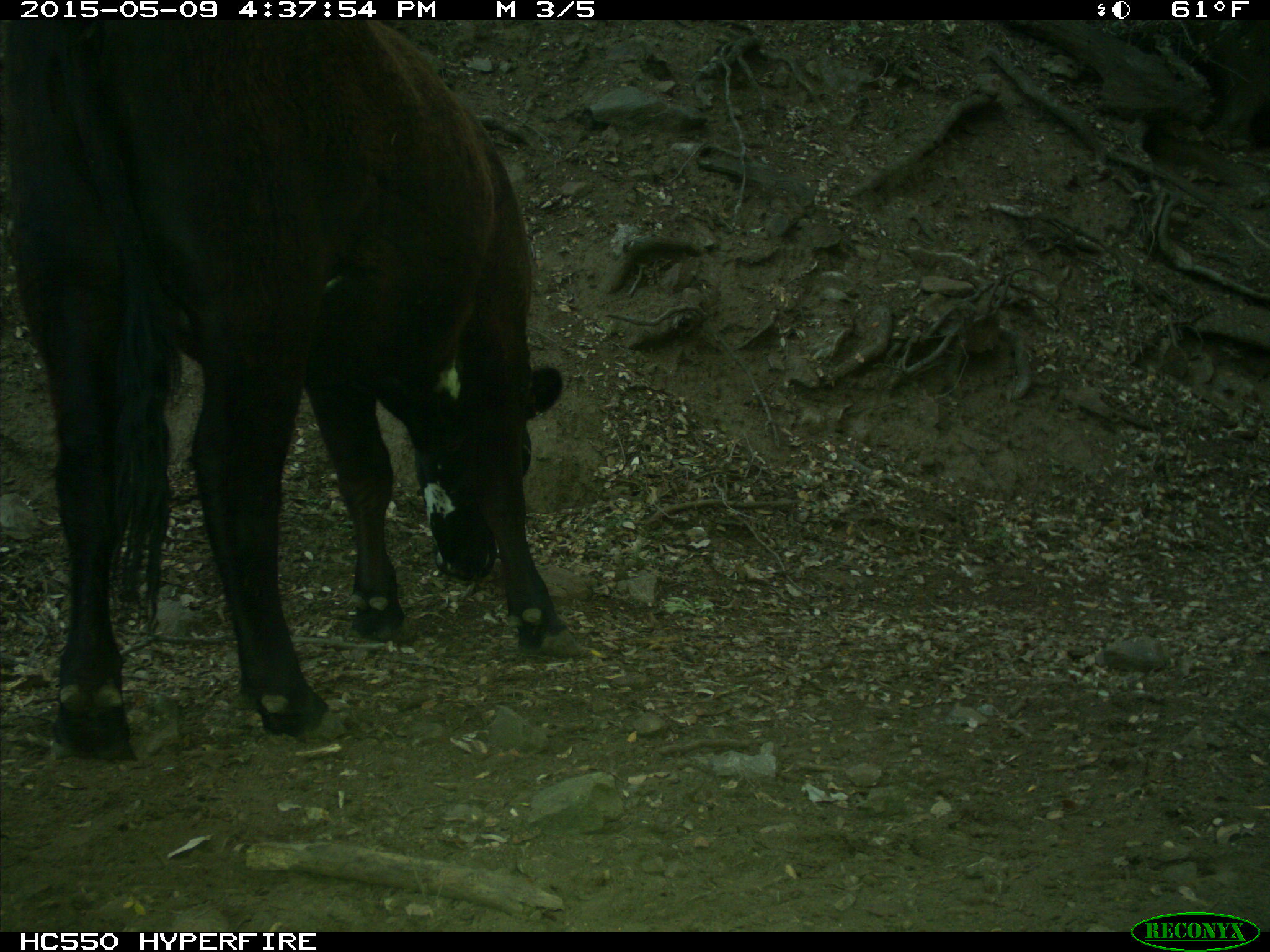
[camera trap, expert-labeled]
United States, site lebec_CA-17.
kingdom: Animalia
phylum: Chordata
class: Mammalia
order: Artiodactyla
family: Bovidae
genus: Bos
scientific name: Bos taurus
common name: domestic cow